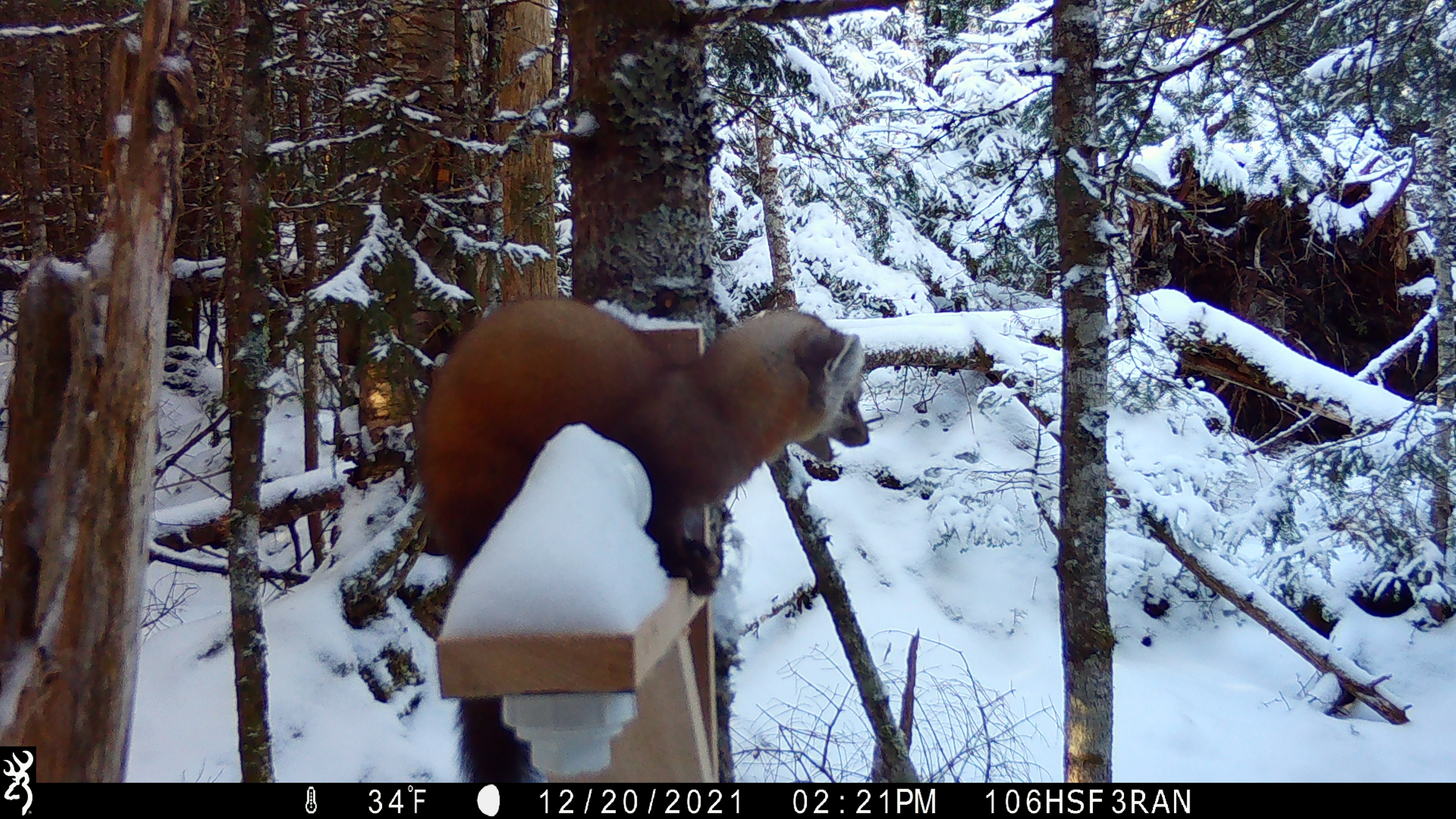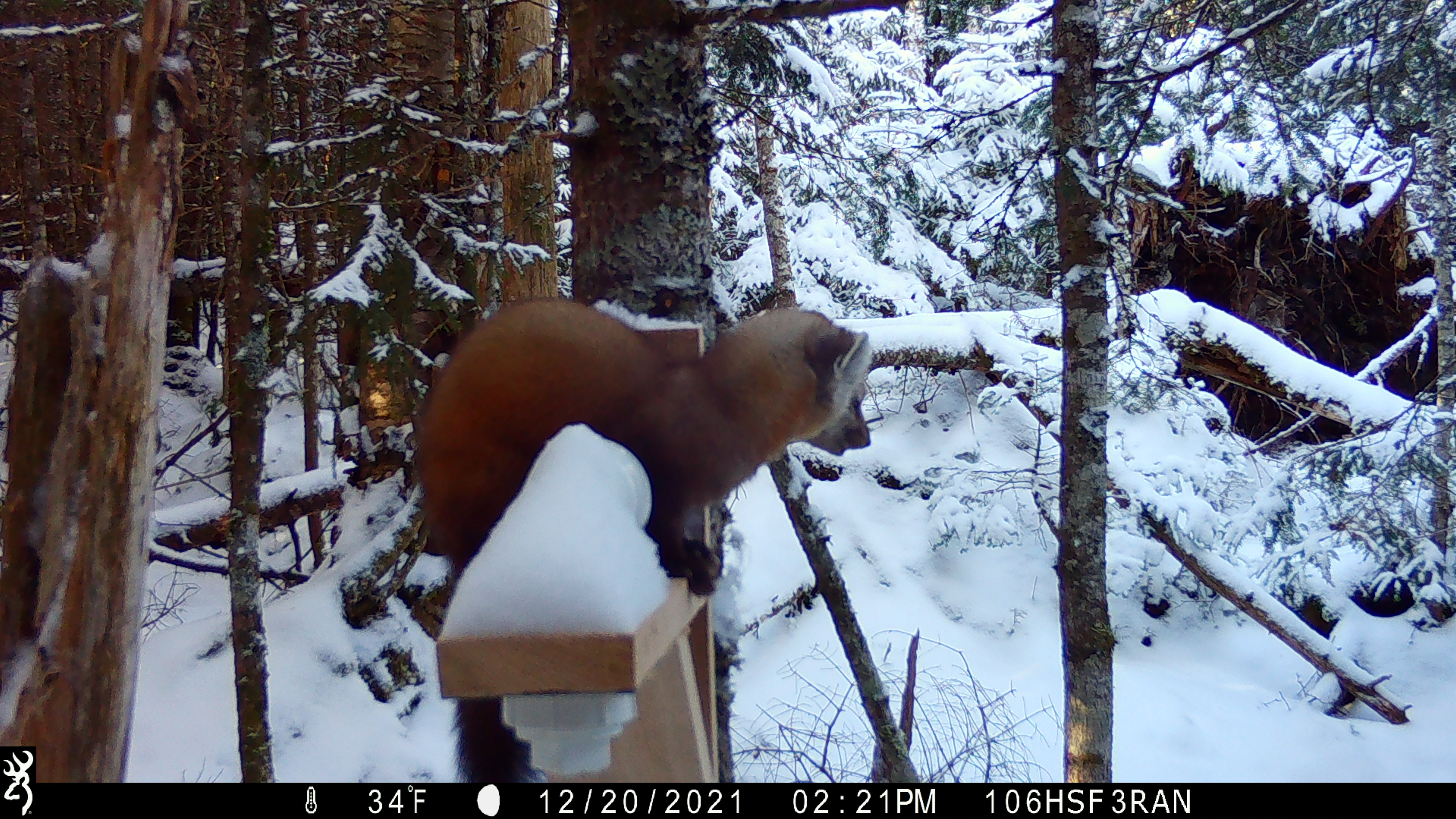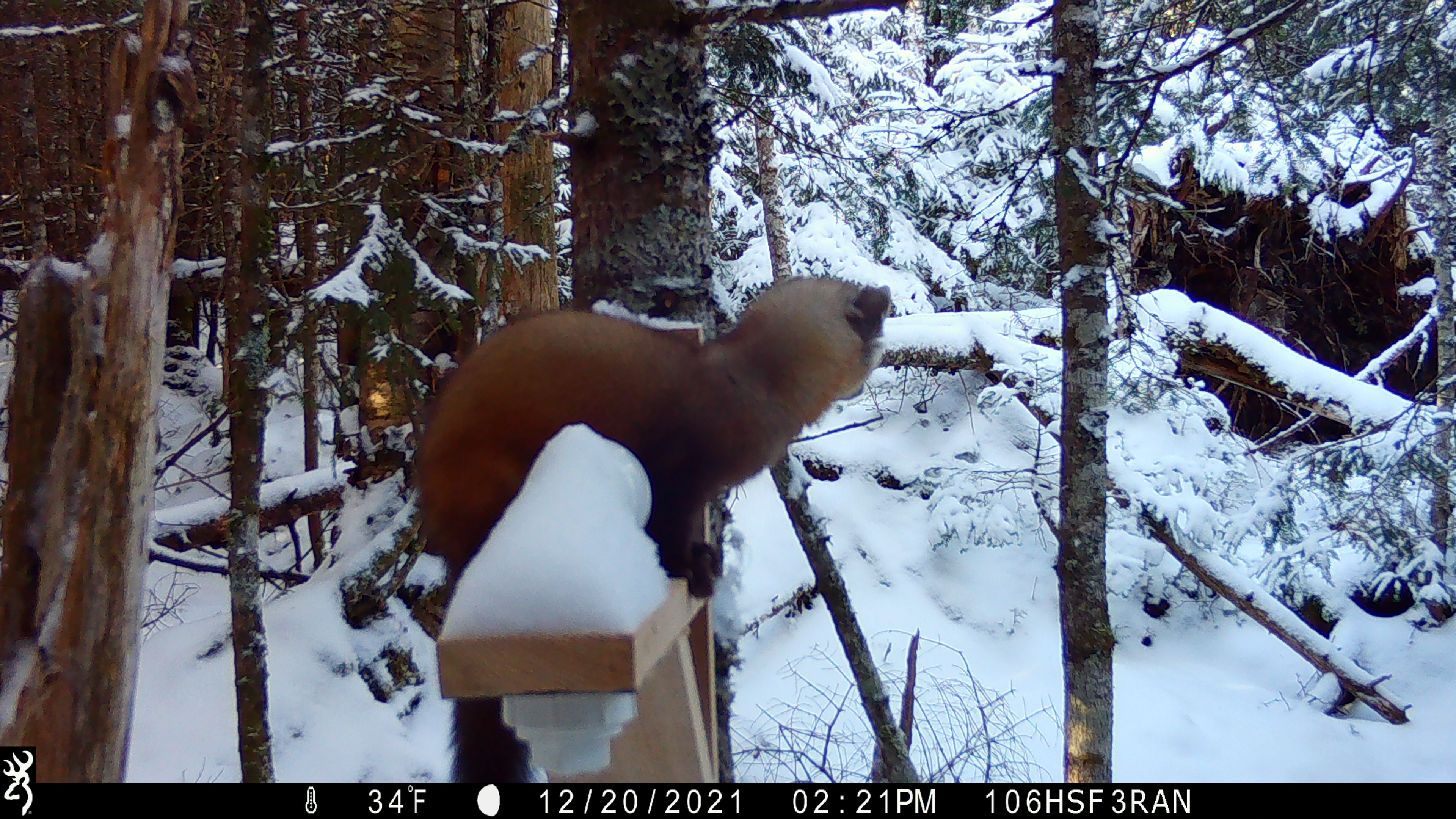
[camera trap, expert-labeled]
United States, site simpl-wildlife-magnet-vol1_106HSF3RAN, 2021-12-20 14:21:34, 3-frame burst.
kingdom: Animalia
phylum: Chordata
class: Mammalia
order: Carnivora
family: Mustelidae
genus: Martes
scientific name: Martes americana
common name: american marten